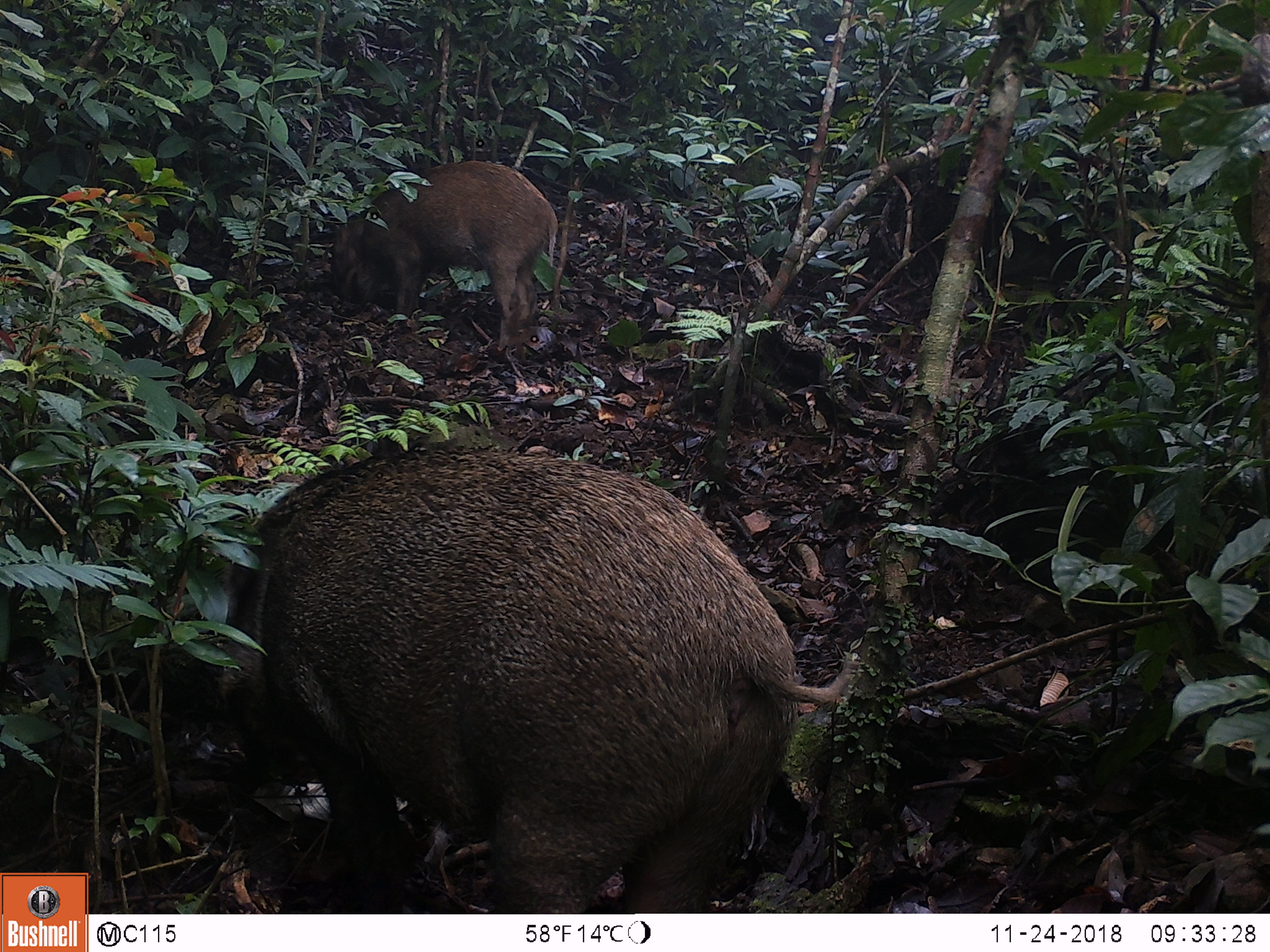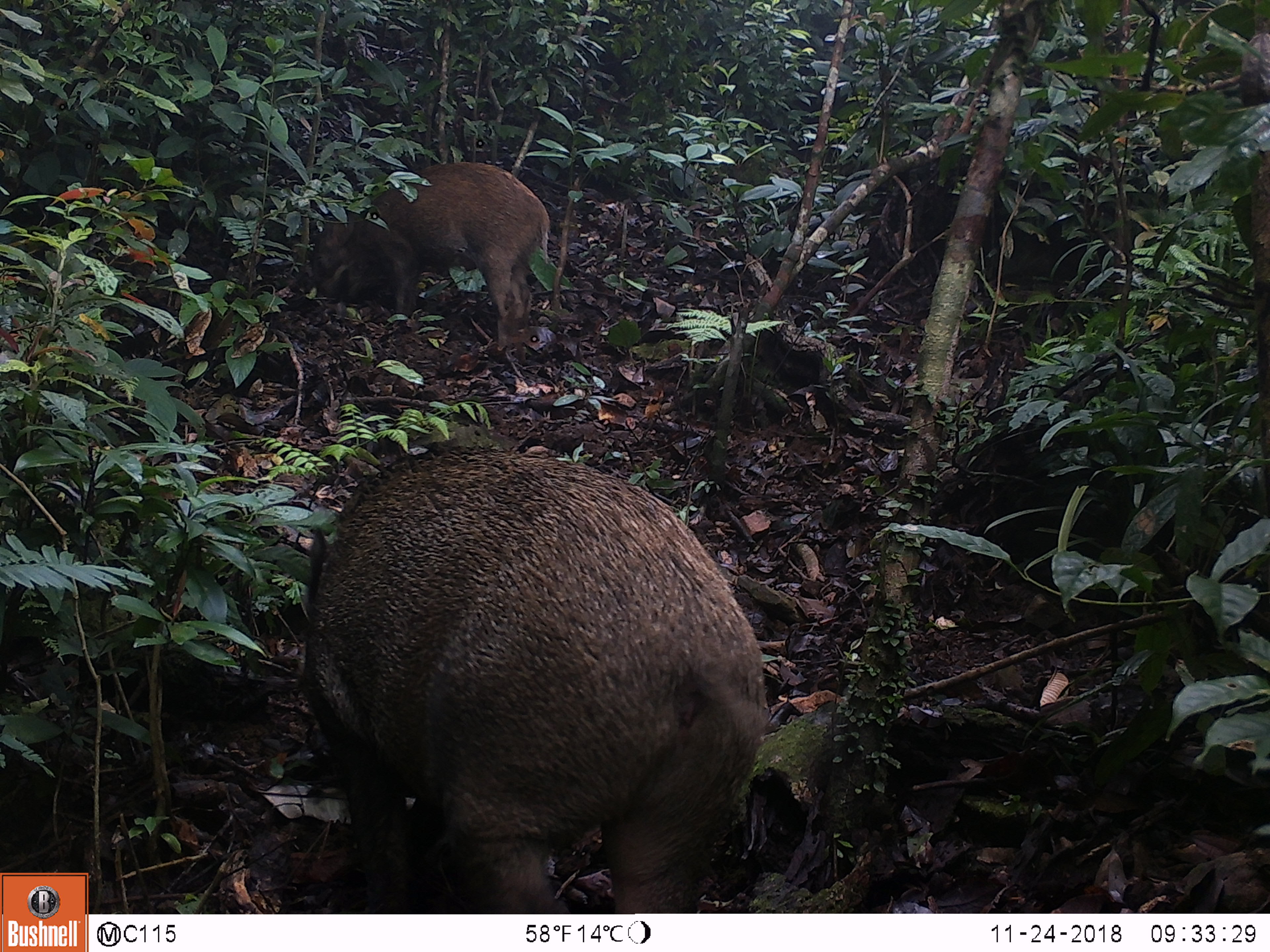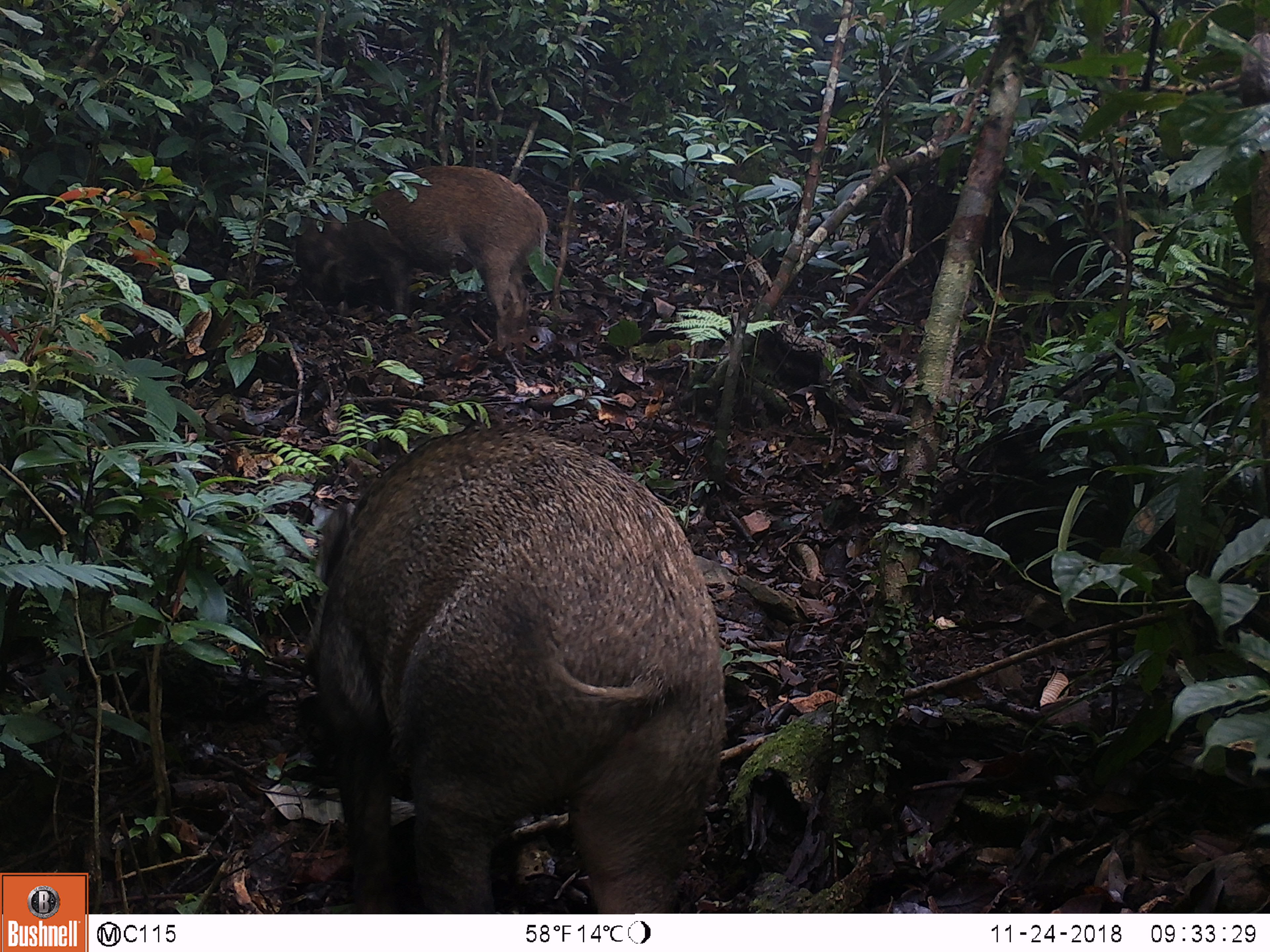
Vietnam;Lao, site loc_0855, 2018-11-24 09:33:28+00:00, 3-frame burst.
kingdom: Animalia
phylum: Chordata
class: Mammalia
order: Artiodactyla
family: Suidae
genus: Sus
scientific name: Sus scrofa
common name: eurasian wild pig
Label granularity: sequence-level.